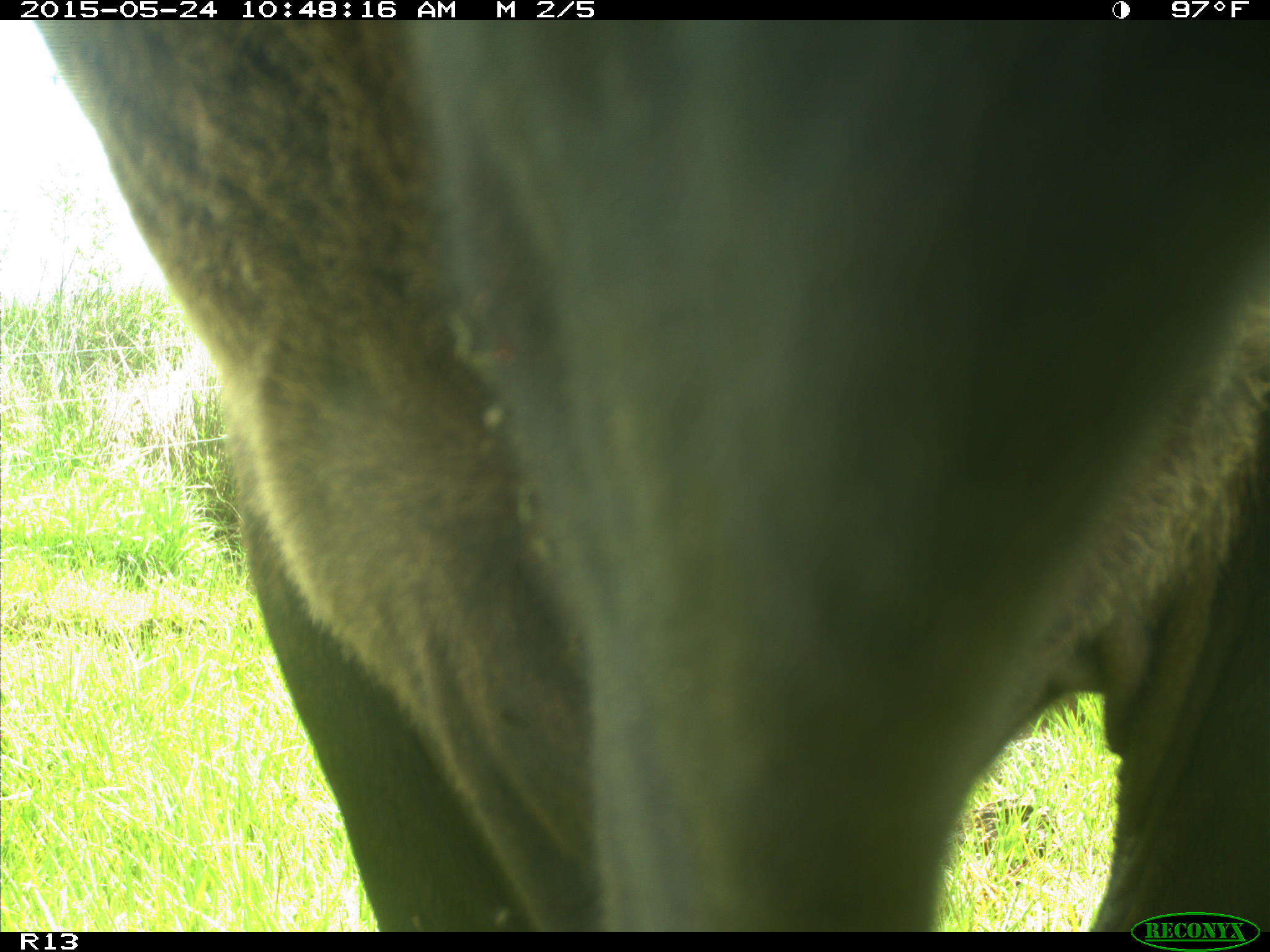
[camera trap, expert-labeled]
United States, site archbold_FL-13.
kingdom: Animalia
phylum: Chordata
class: Mammalia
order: Artiodactyla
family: Bovidae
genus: Bos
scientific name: Bos taurus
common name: domestic cow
Bos taurus (domestic cow).